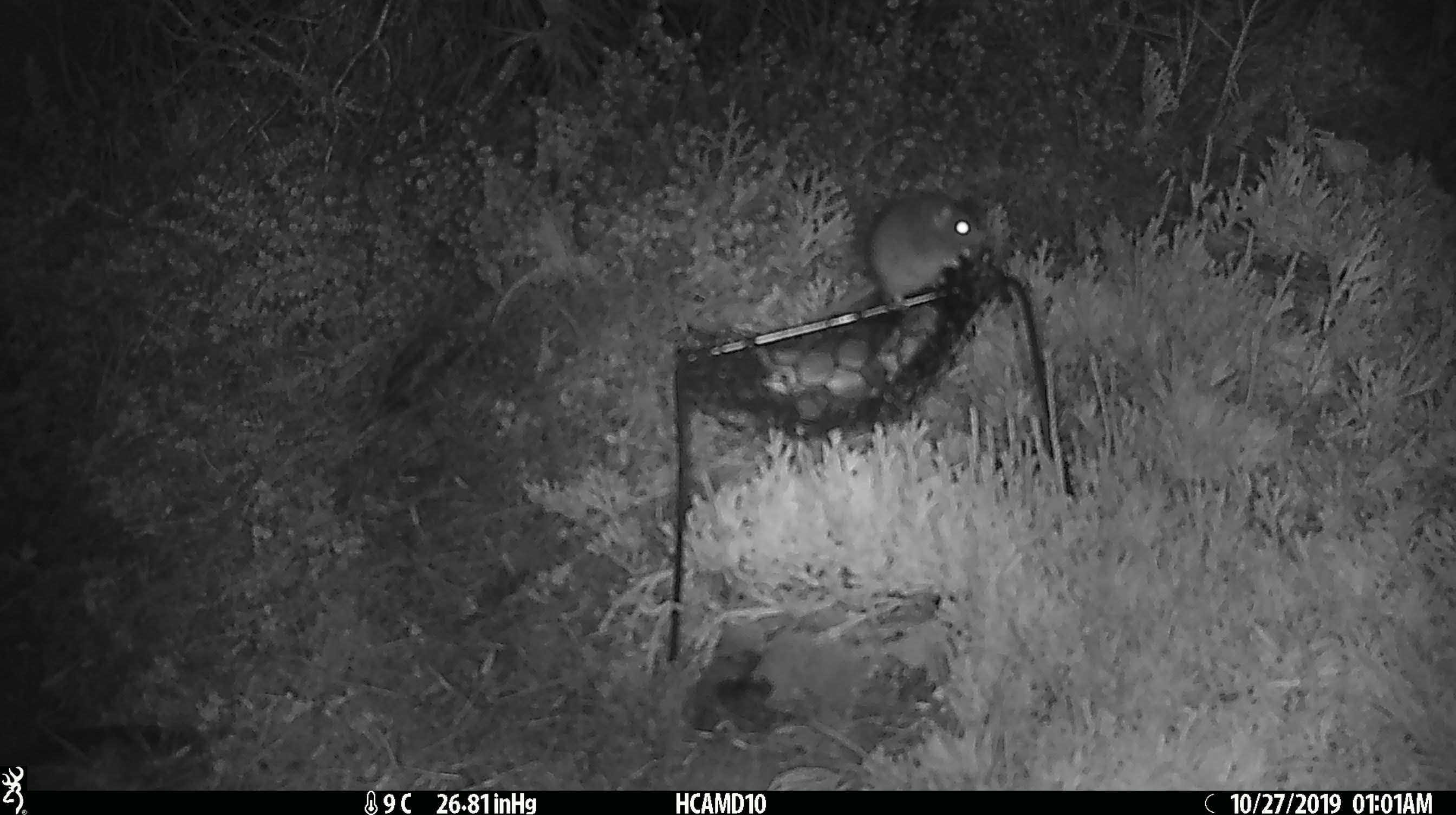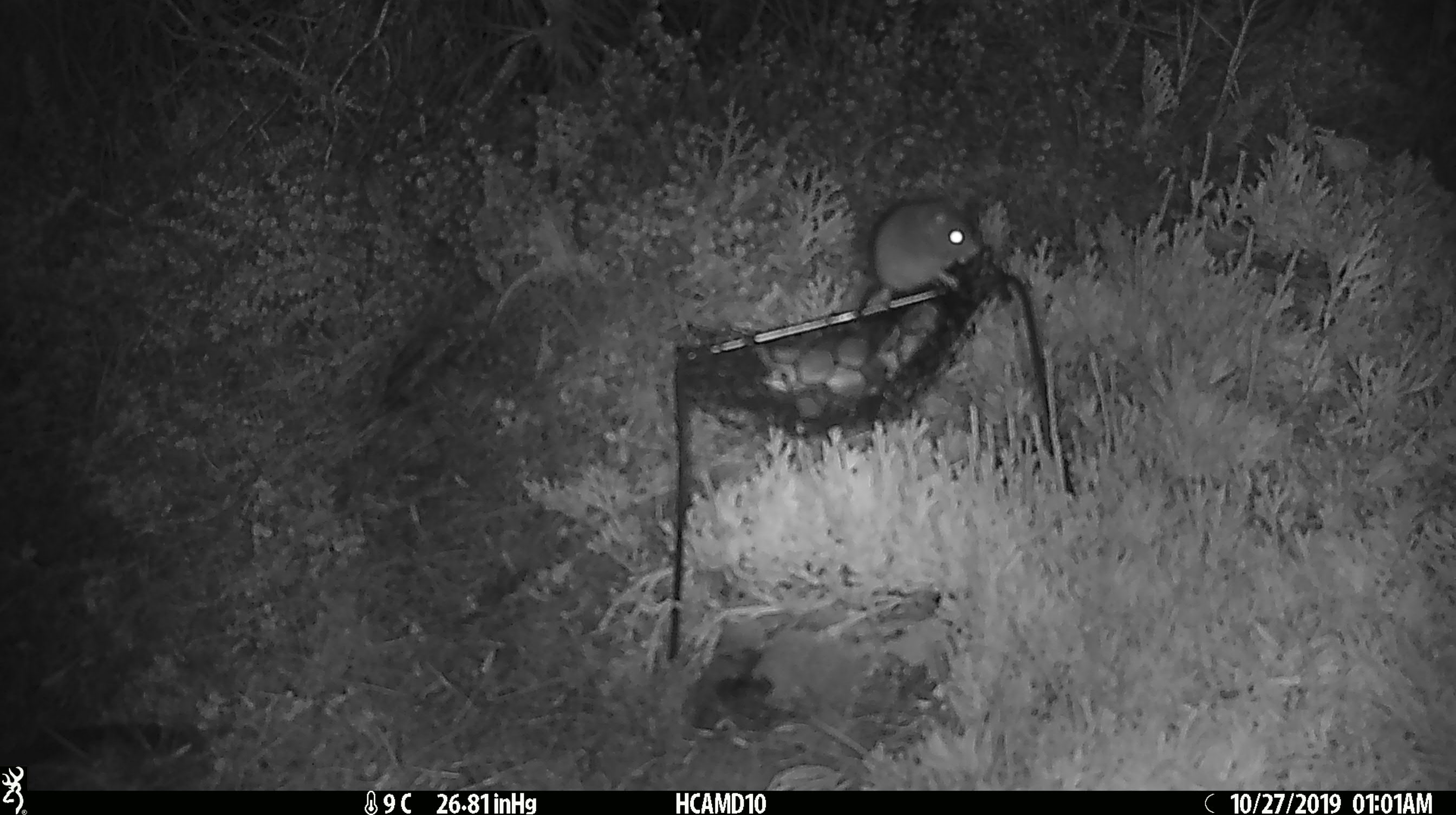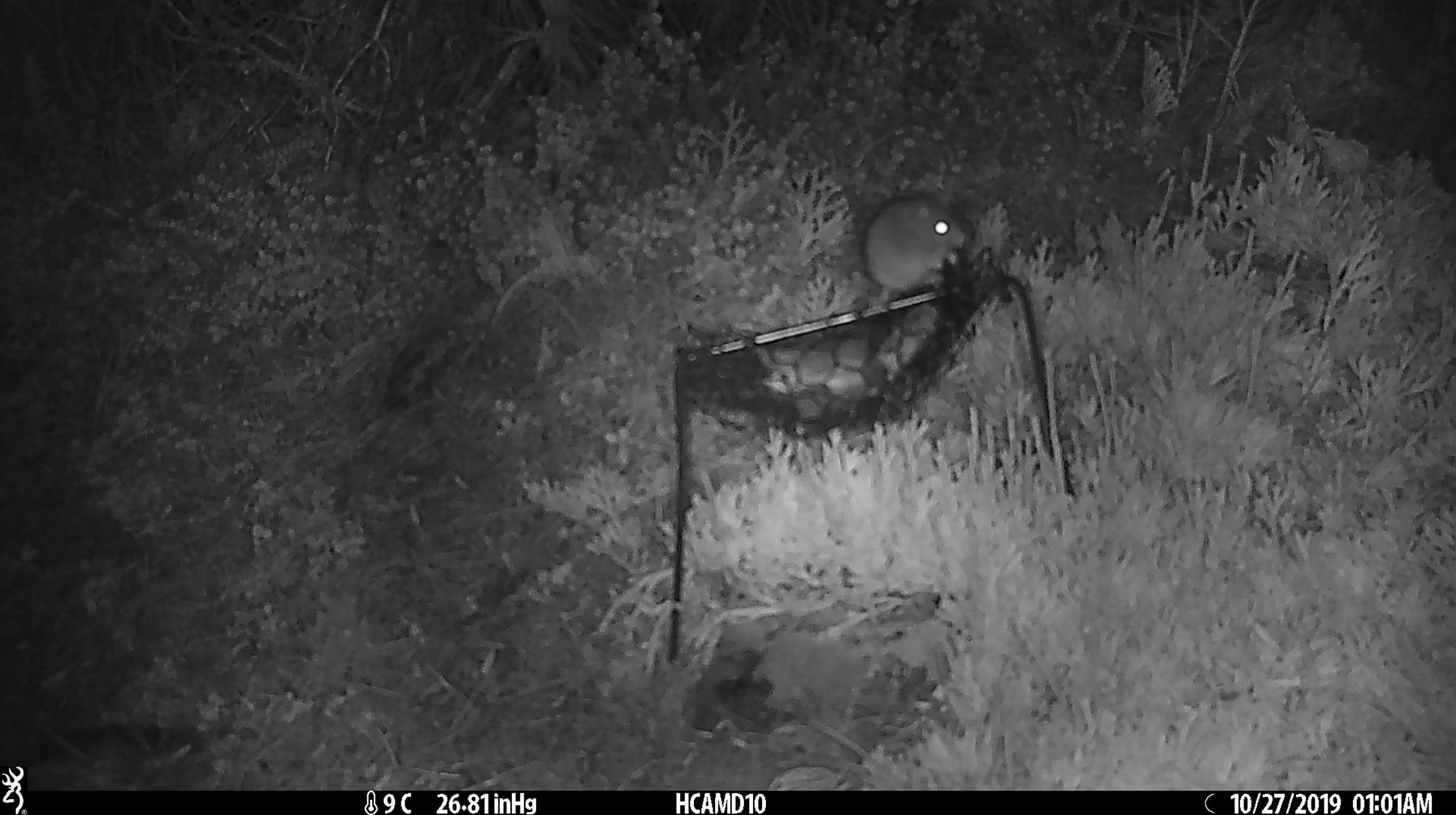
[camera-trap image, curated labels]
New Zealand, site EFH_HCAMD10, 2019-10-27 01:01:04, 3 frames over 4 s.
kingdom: Animalia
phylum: Chordata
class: Mammalia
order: Rodentia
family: Muridae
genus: Mus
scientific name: Mus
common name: mouse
Mouse (Mus).